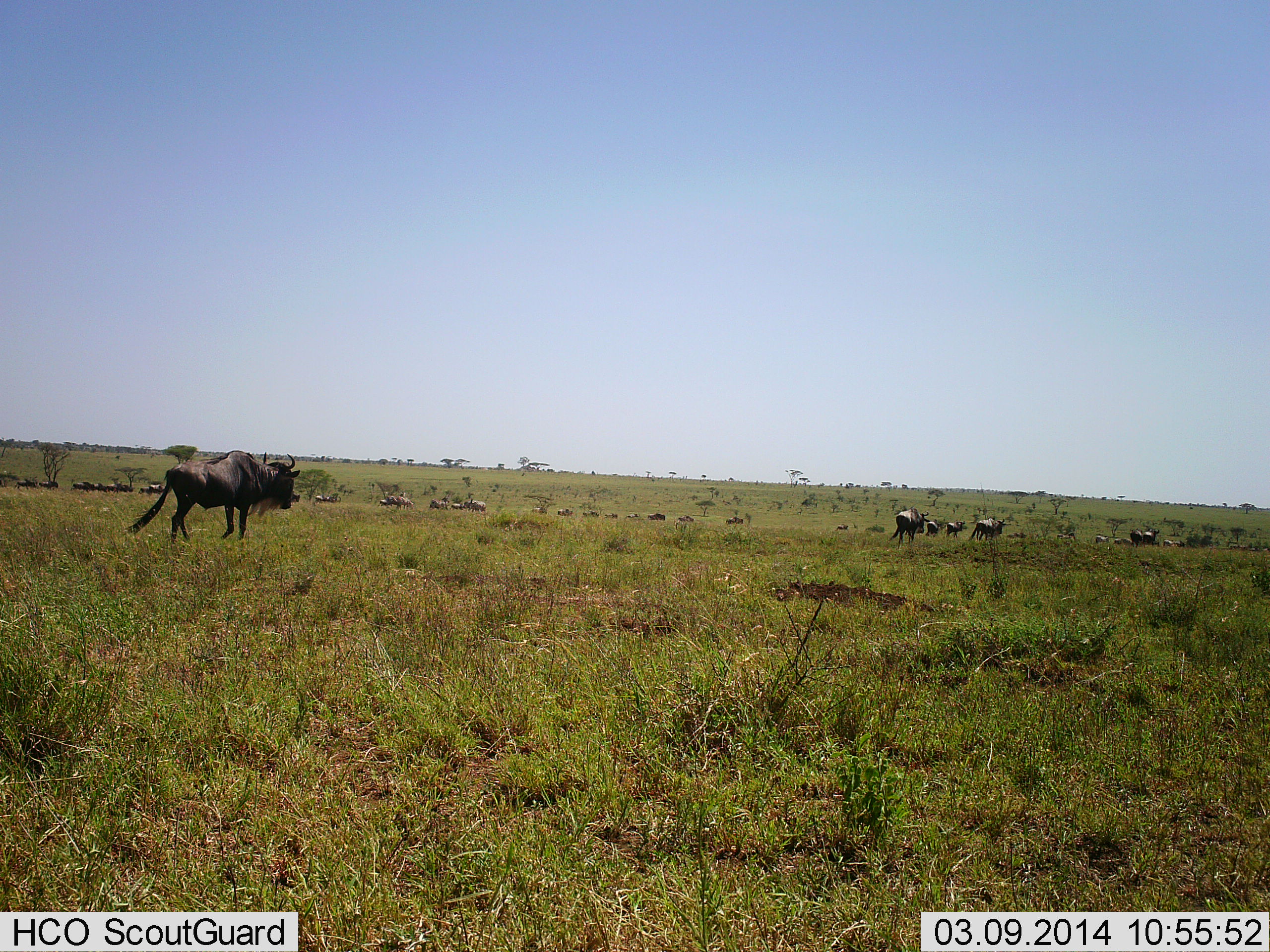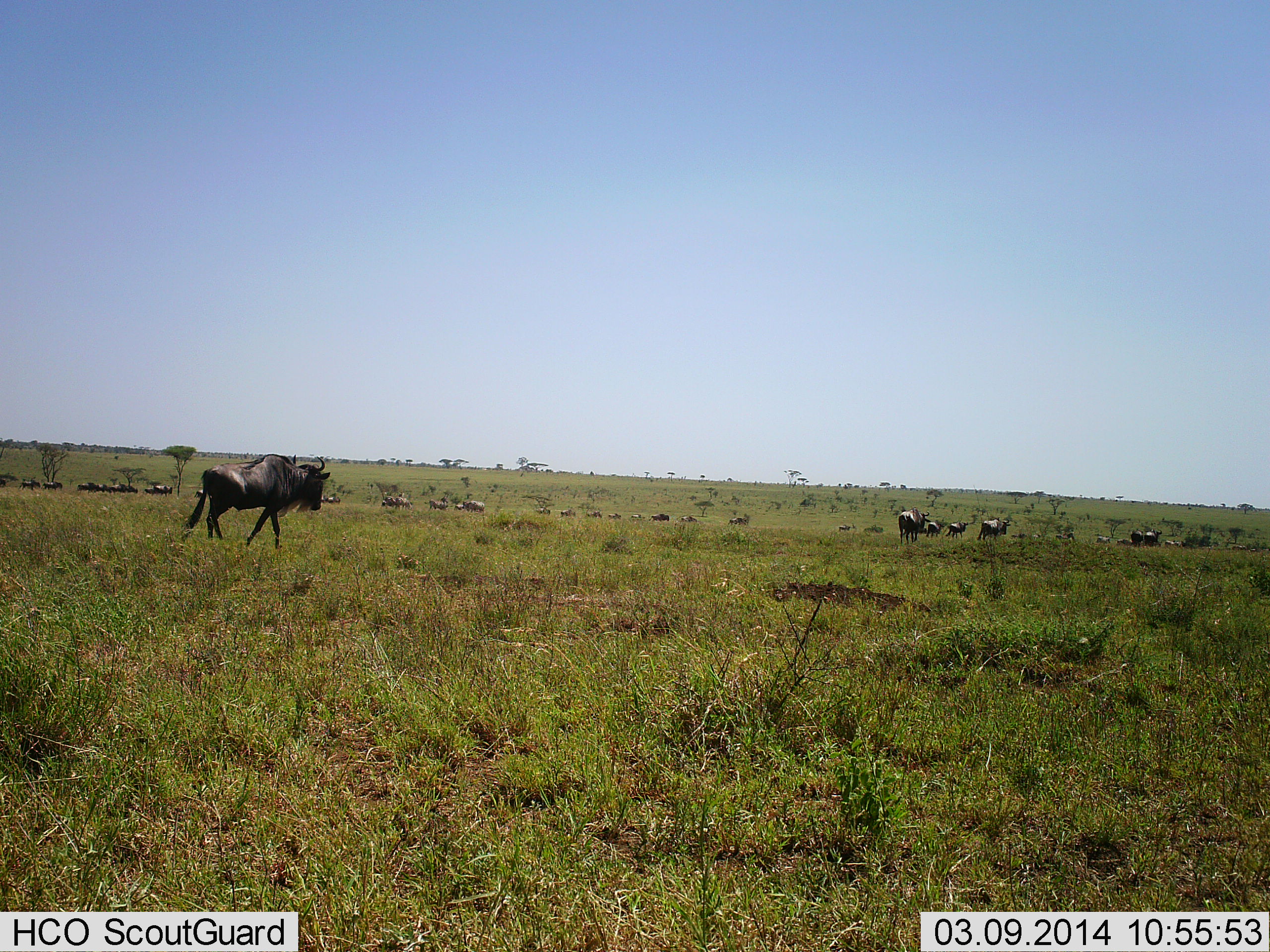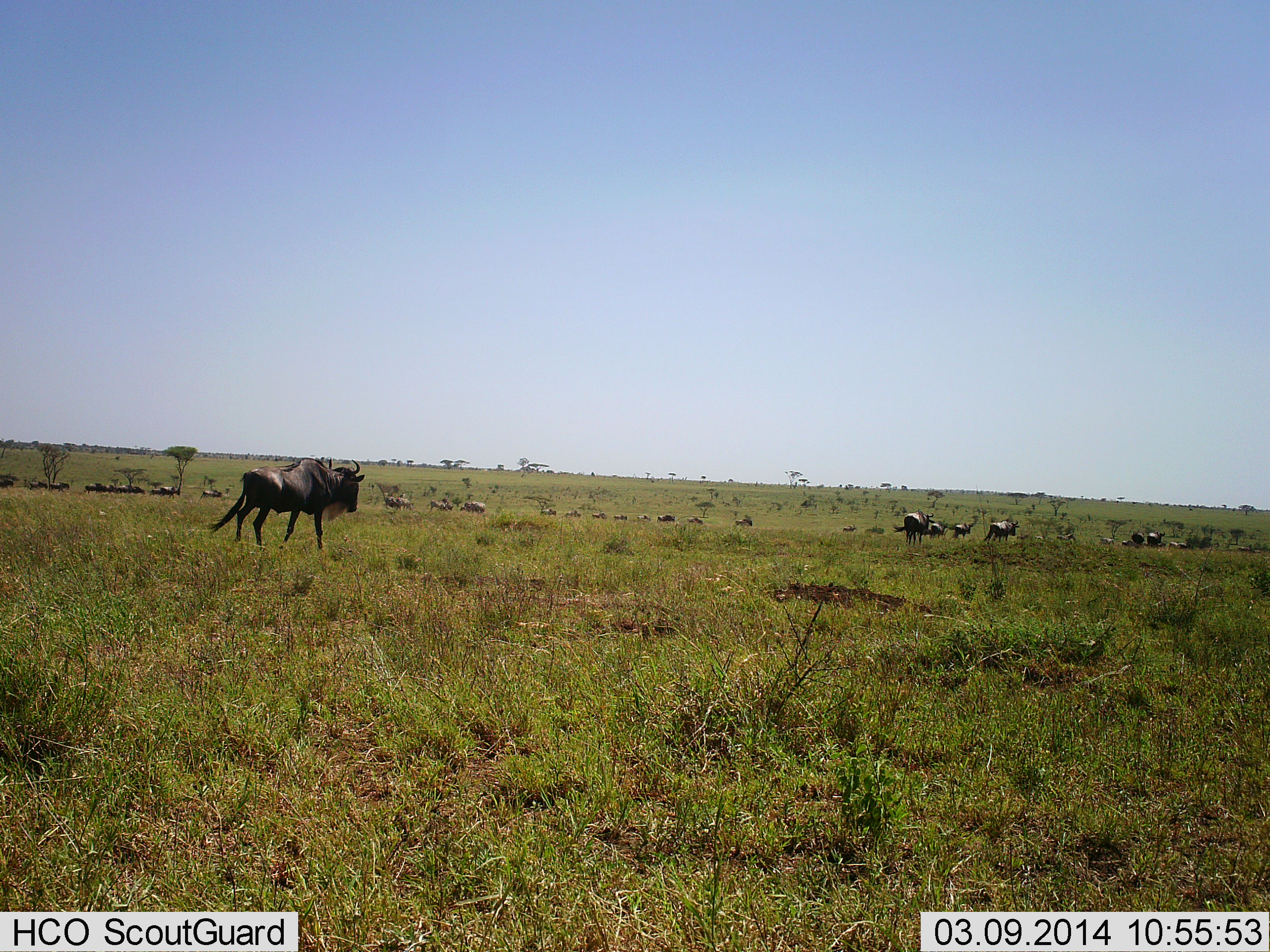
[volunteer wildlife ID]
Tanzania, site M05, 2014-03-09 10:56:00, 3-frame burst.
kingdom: Animalia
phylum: Chordata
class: Mammalia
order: Artiodactyla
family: Bovidae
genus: Connochaetes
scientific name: Connochaetes taurinus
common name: blue wildebeest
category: wildebeest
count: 11-50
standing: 20%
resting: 10%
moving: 100%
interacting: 0%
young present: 0%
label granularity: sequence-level